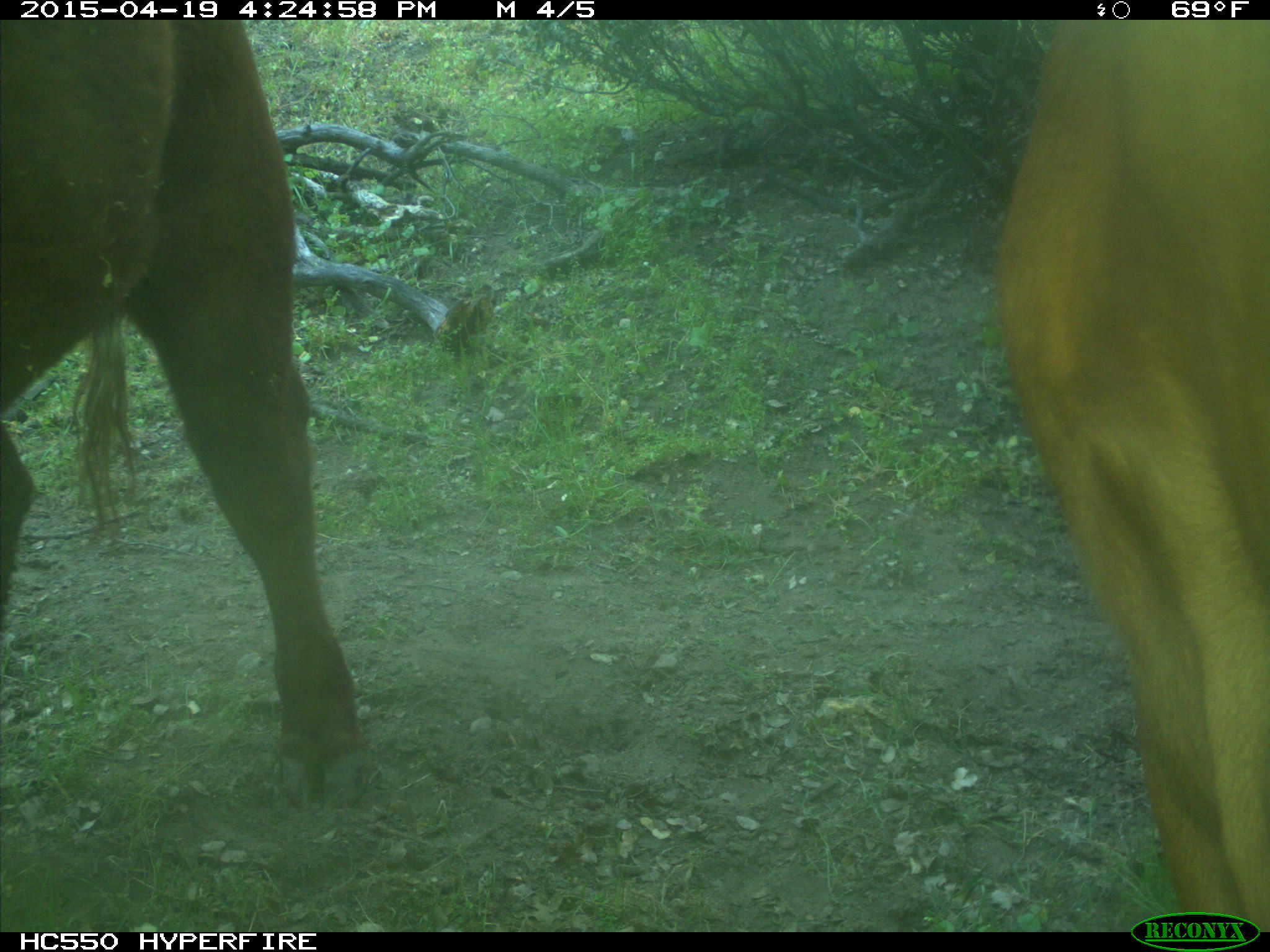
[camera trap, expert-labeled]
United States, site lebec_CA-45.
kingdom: Animalia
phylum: Chordata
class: Mammalia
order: Artiodactyla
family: Bovidae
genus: Bos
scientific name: Bos taurus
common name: domestic cow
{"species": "Bos taurus (domestic cow)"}